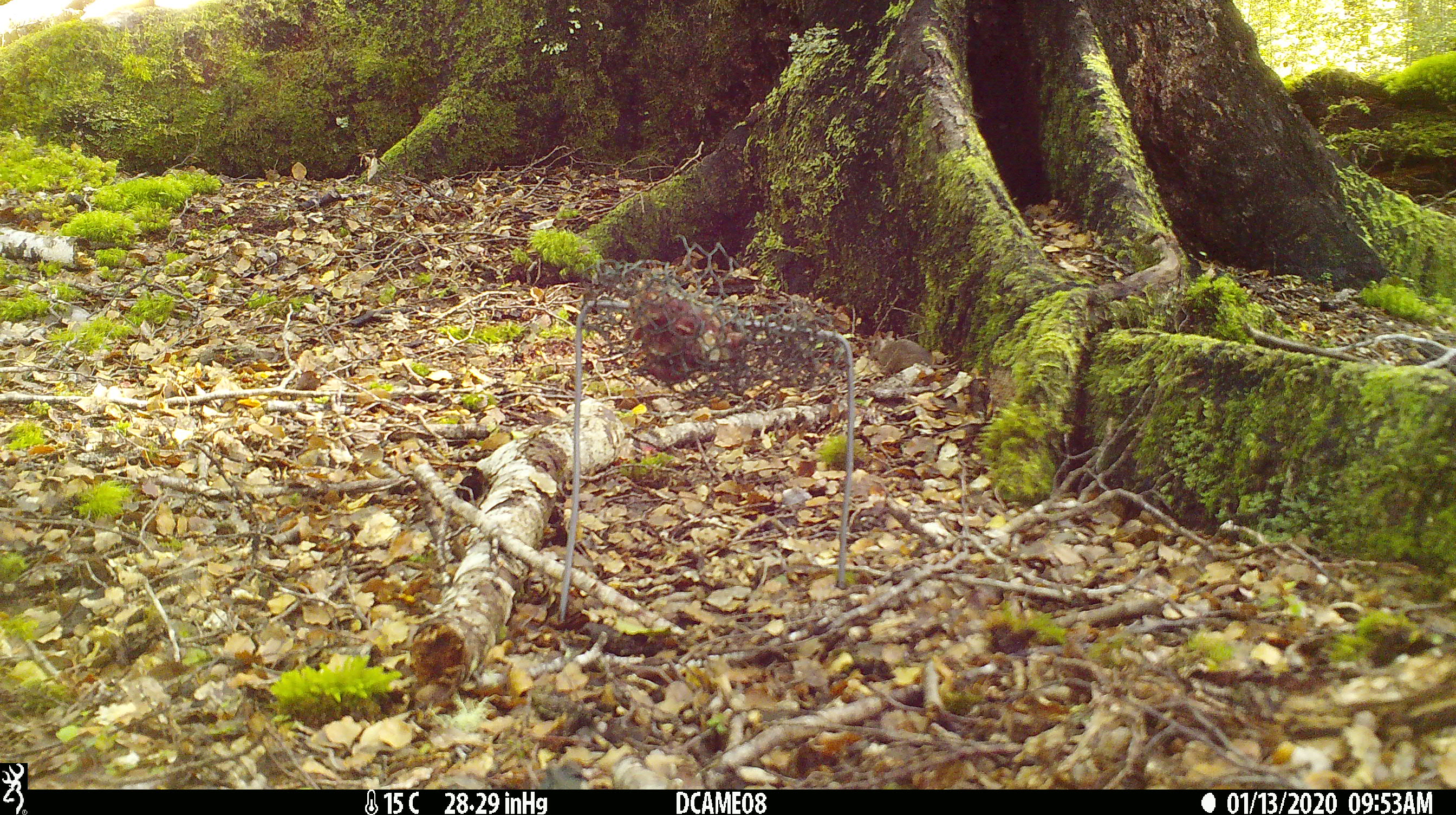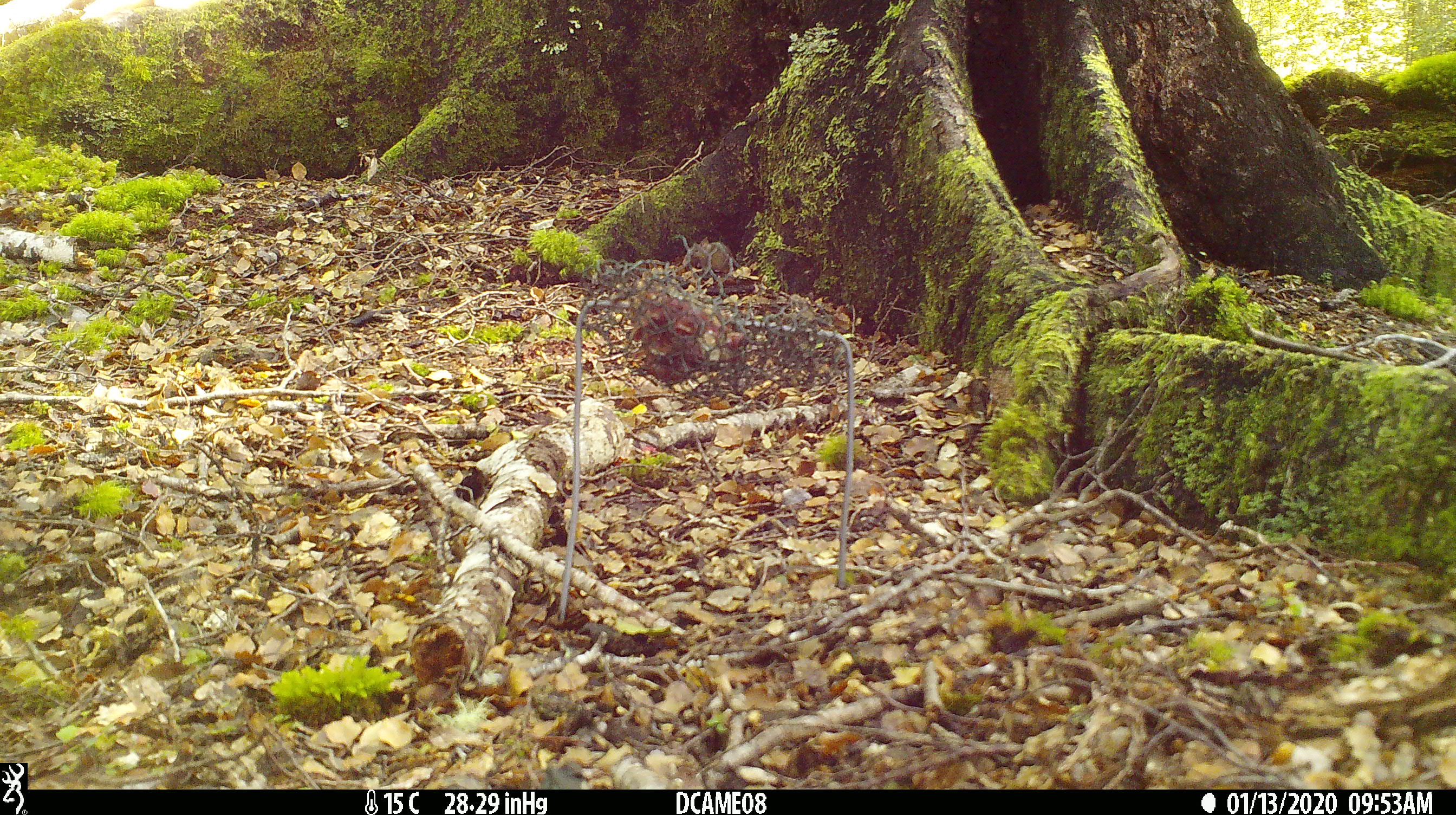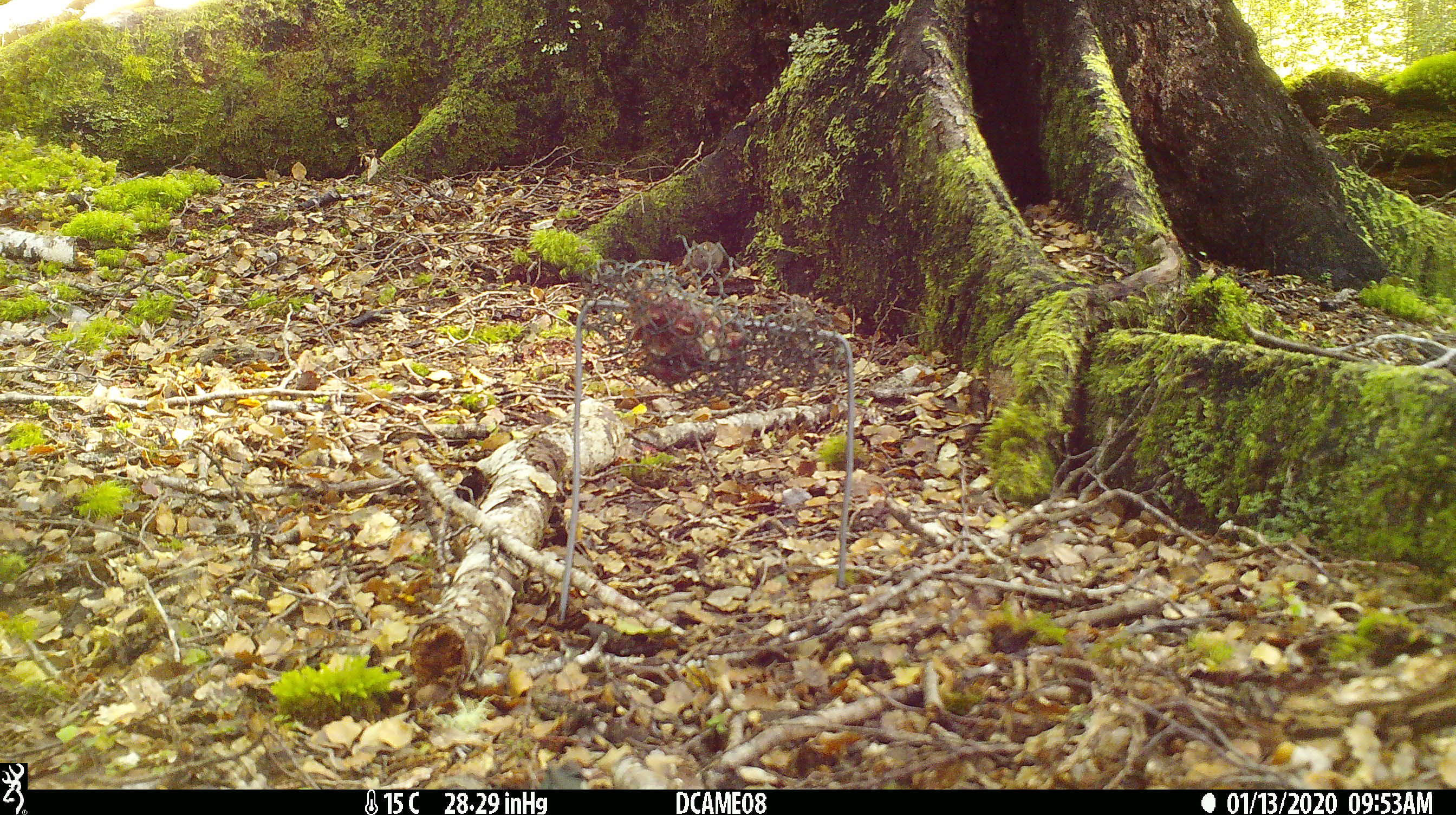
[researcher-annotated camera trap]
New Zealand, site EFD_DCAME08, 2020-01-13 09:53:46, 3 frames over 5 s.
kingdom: Animalia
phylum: Chordata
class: Mammalia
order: Rodentia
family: Muridae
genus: Mus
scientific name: Mus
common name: mouse